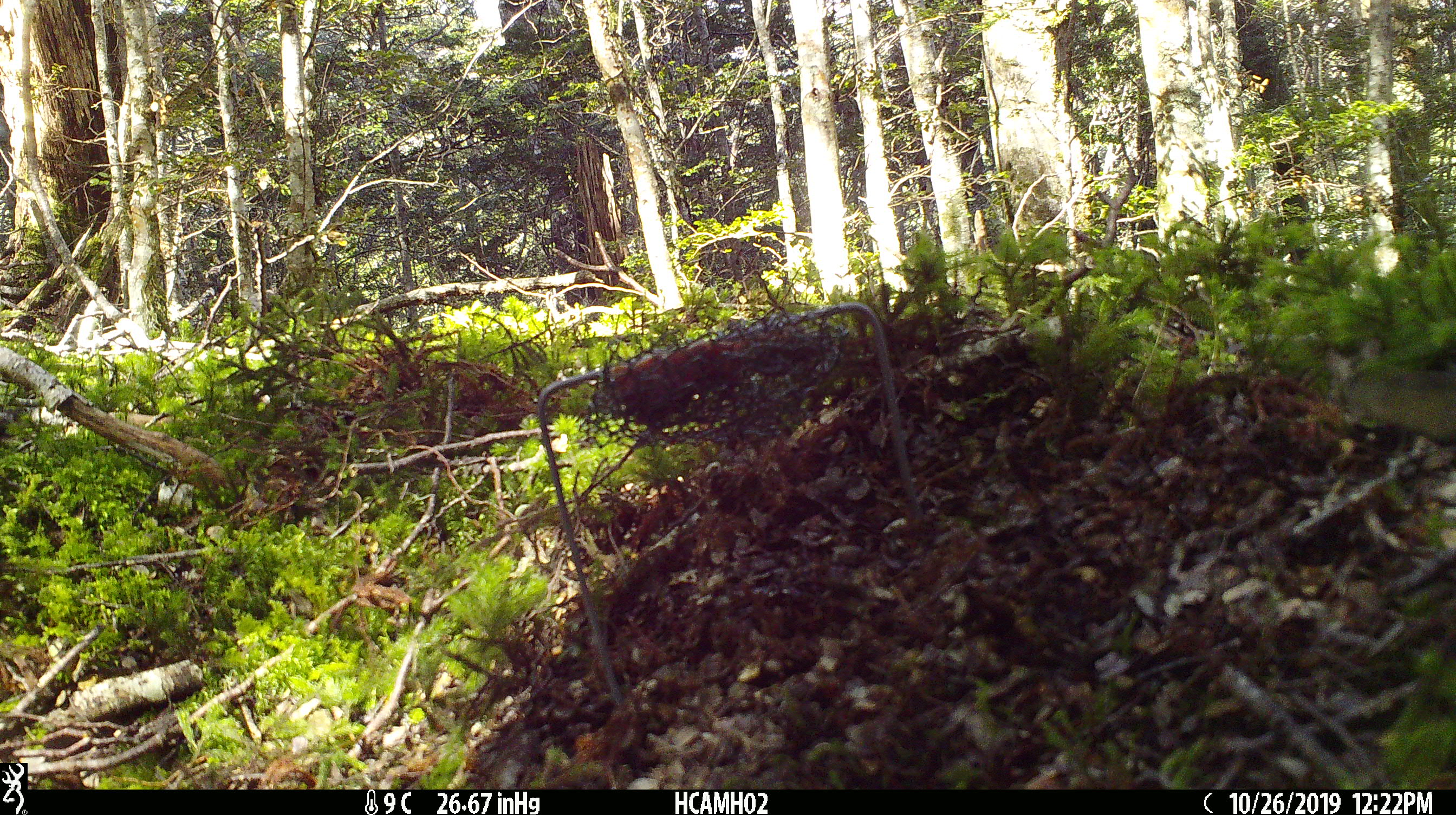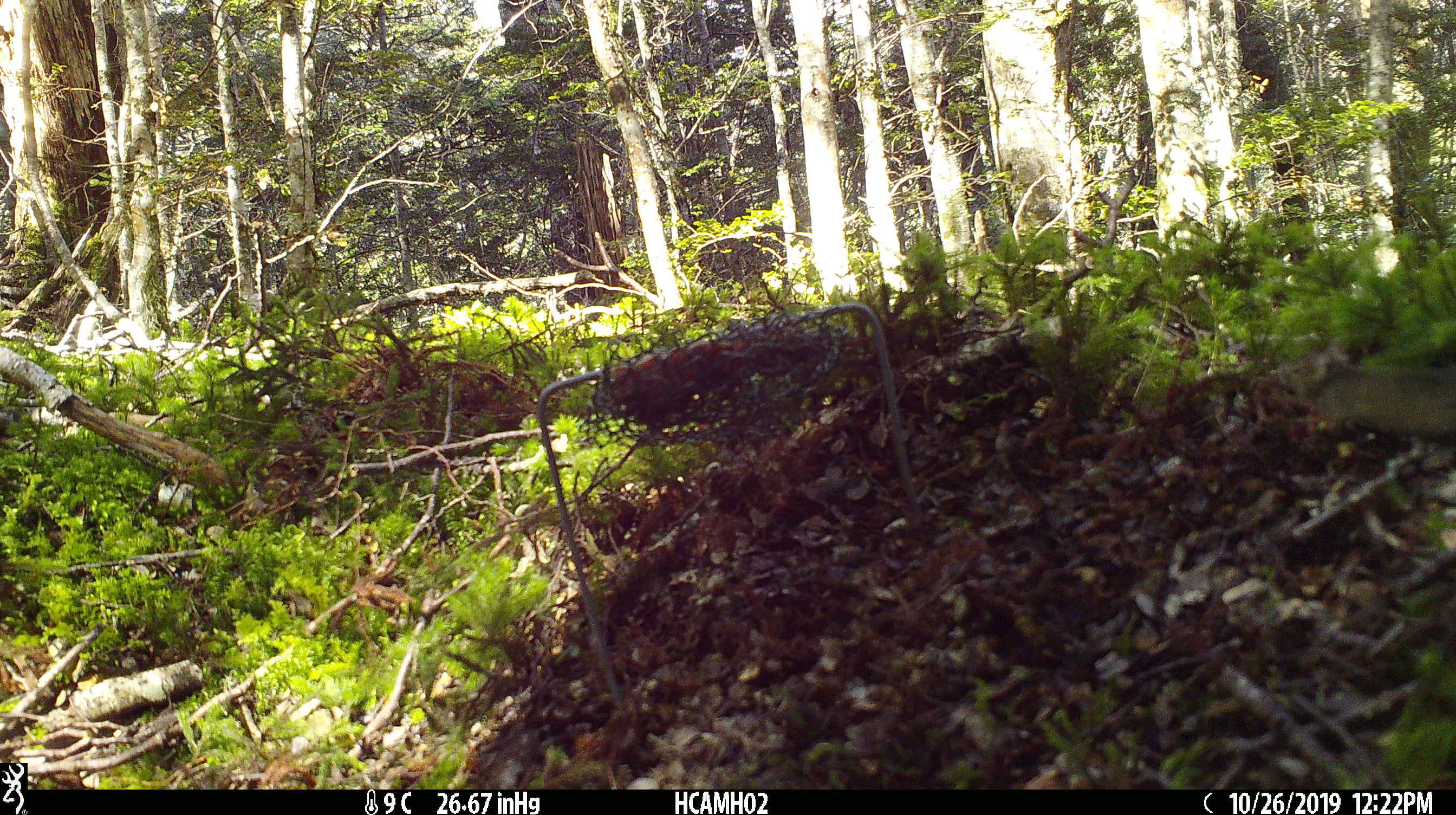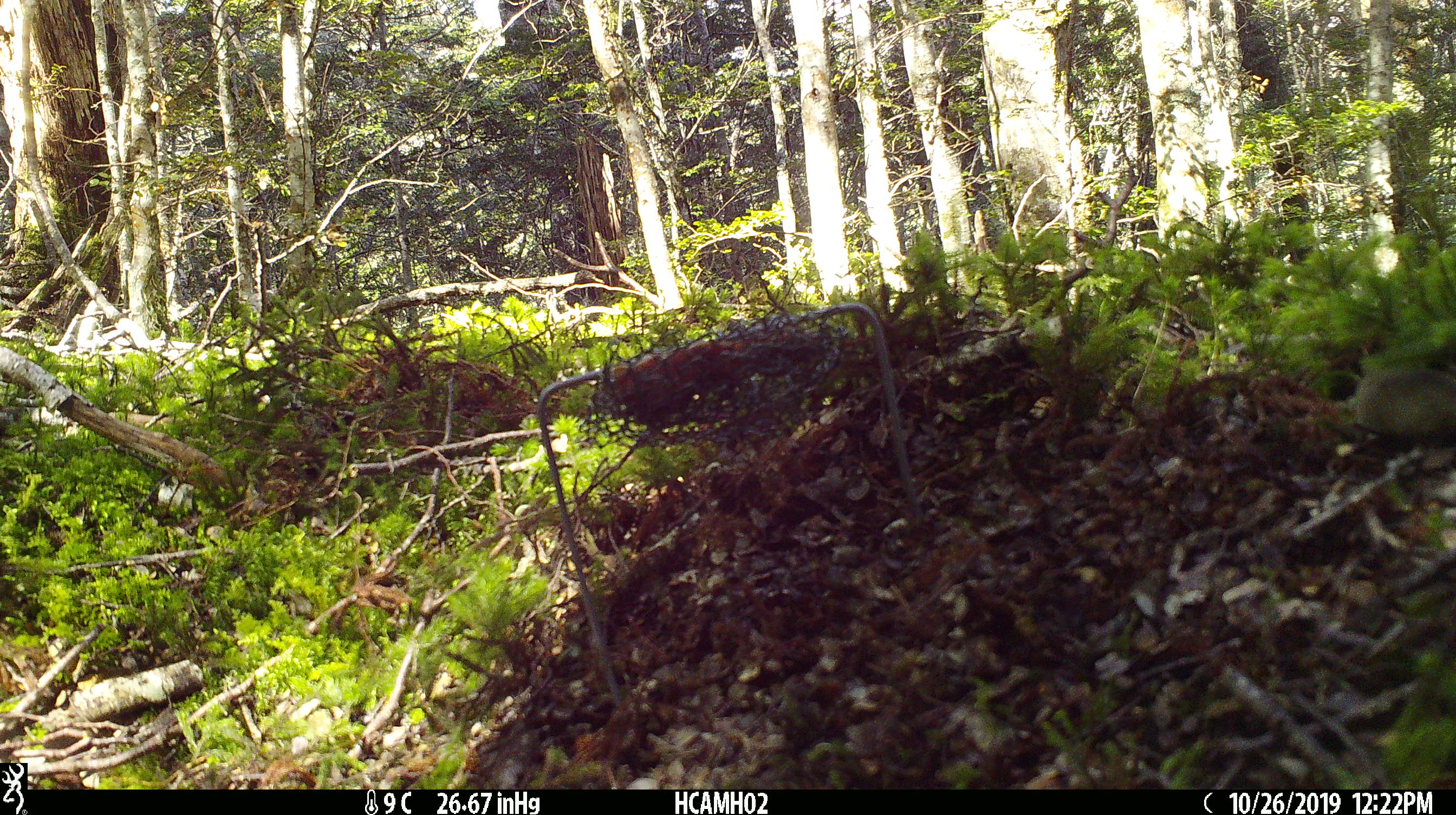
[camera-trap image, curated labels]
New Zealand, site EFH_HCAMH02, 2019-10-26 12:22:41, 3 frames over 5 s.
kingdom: Animalia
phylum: Chordata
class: Mammalia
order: Rodentia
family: Muridae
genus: Mus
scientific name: Mus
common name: mouse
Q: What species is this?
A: Mouse (Mus).